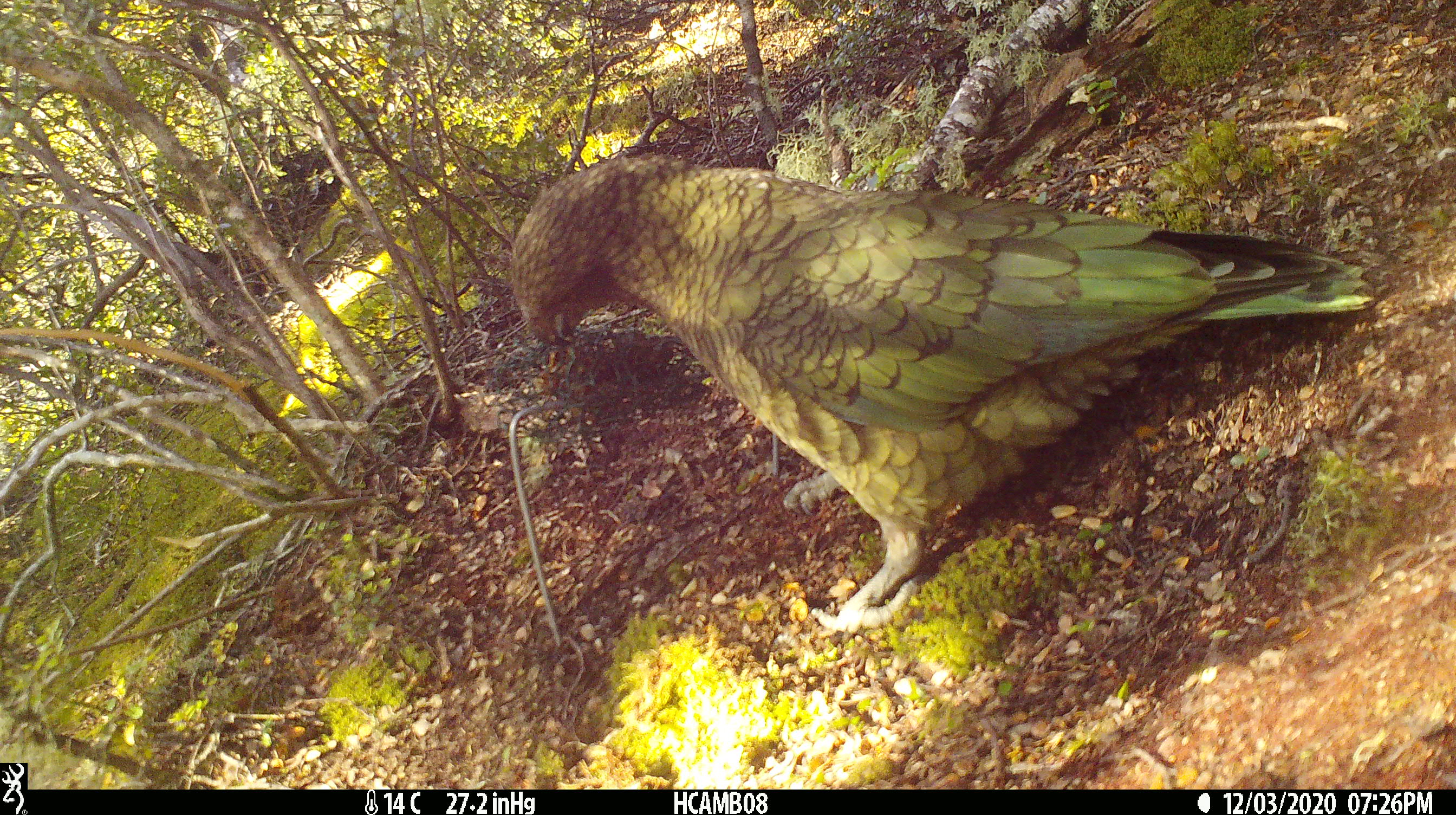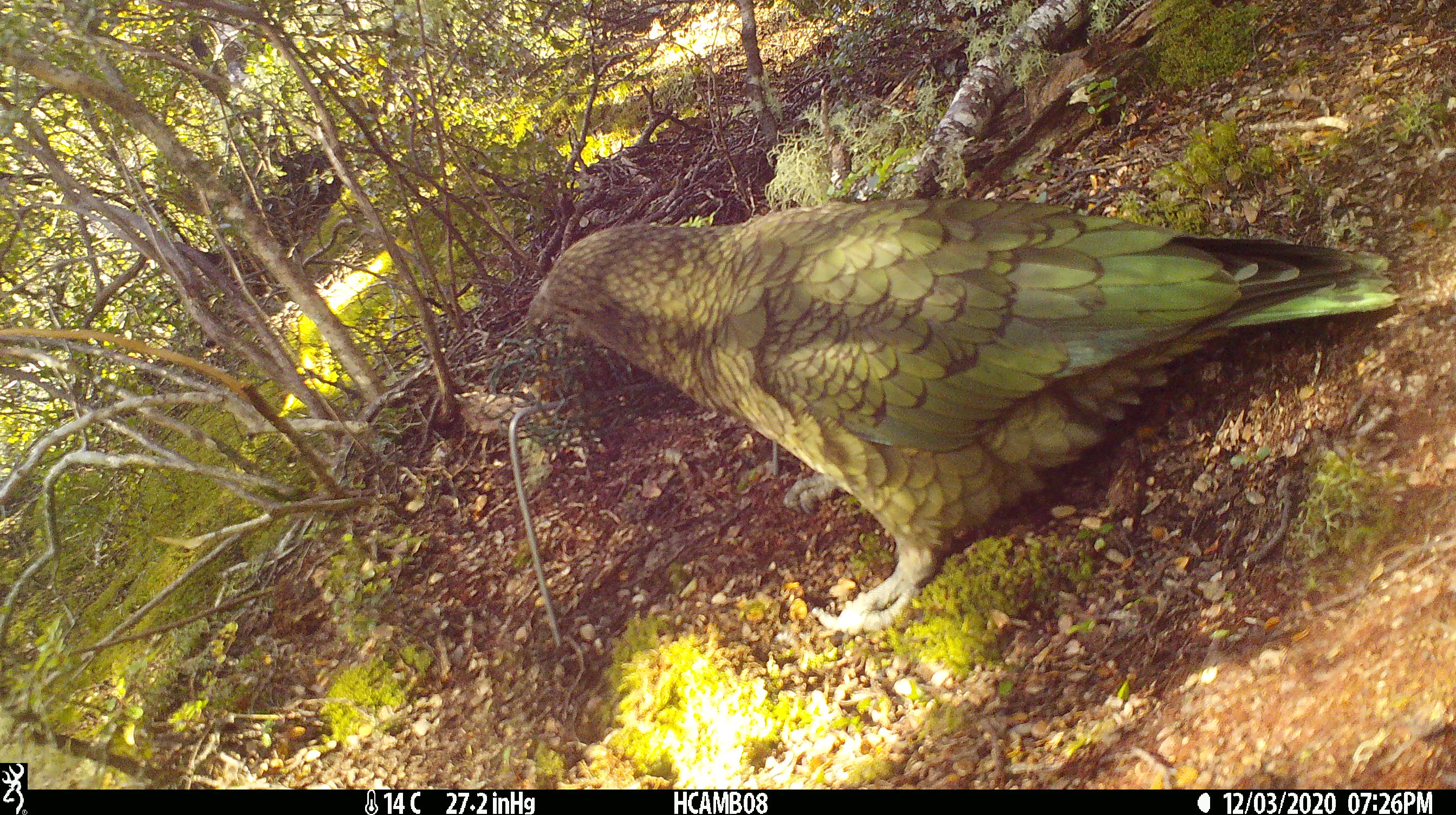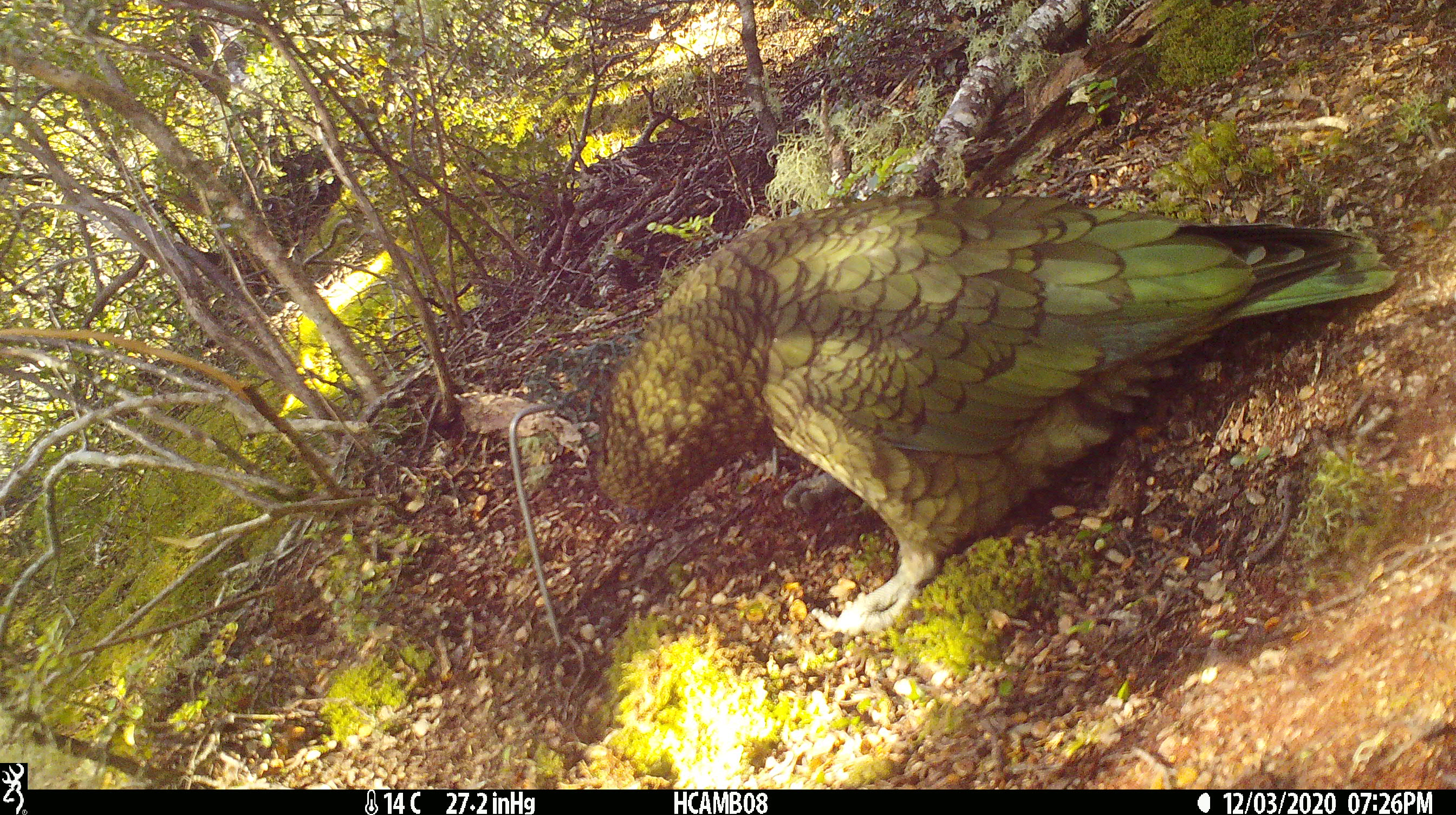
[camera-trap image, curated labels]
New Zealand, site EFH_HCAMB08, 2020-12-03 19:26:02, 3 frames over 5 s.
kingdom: Animalia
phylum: Chordata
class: Aves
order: Psittaciformes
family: Strigopidae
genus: Nestor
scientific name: Nestor notabilis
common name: kea